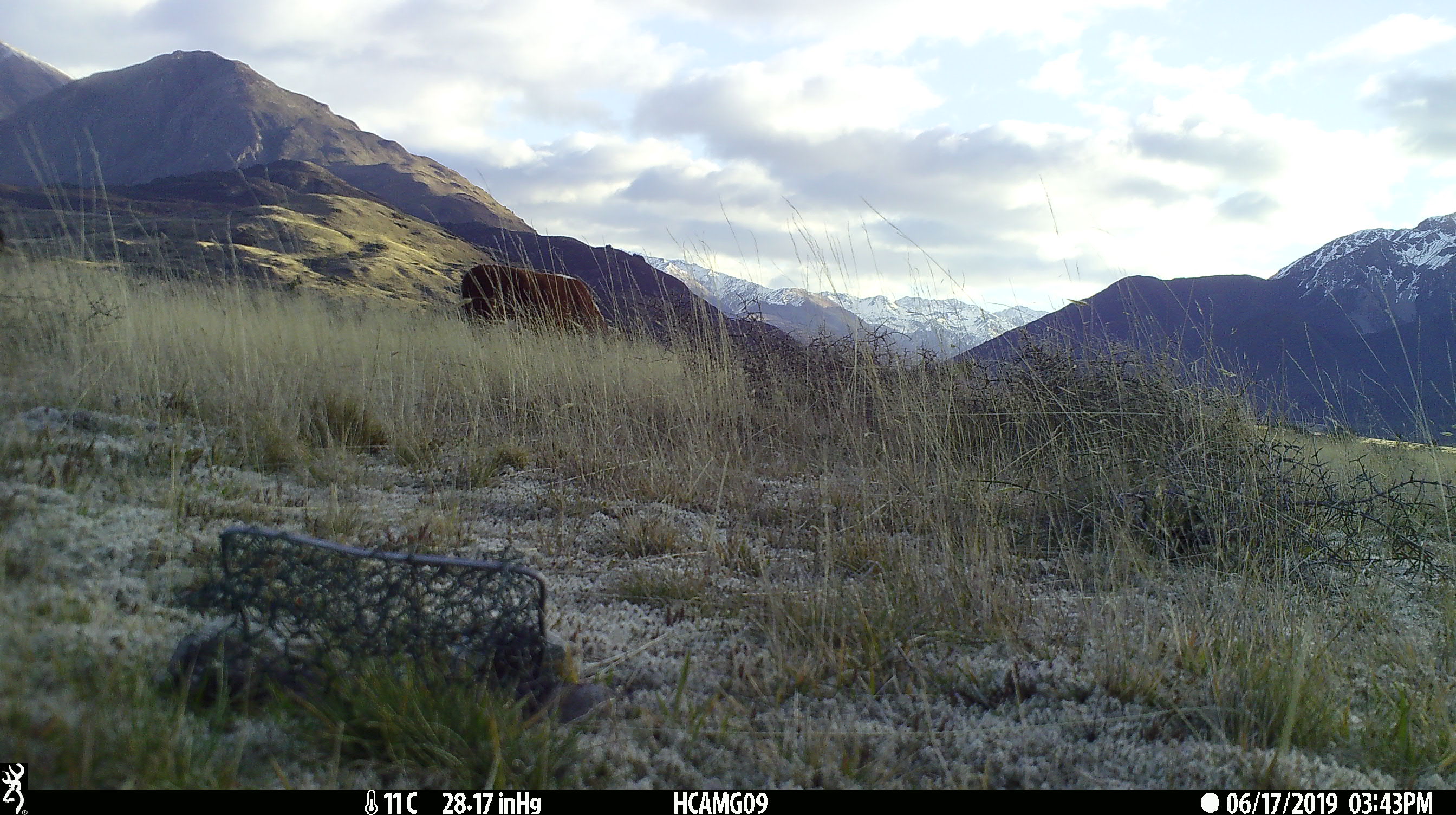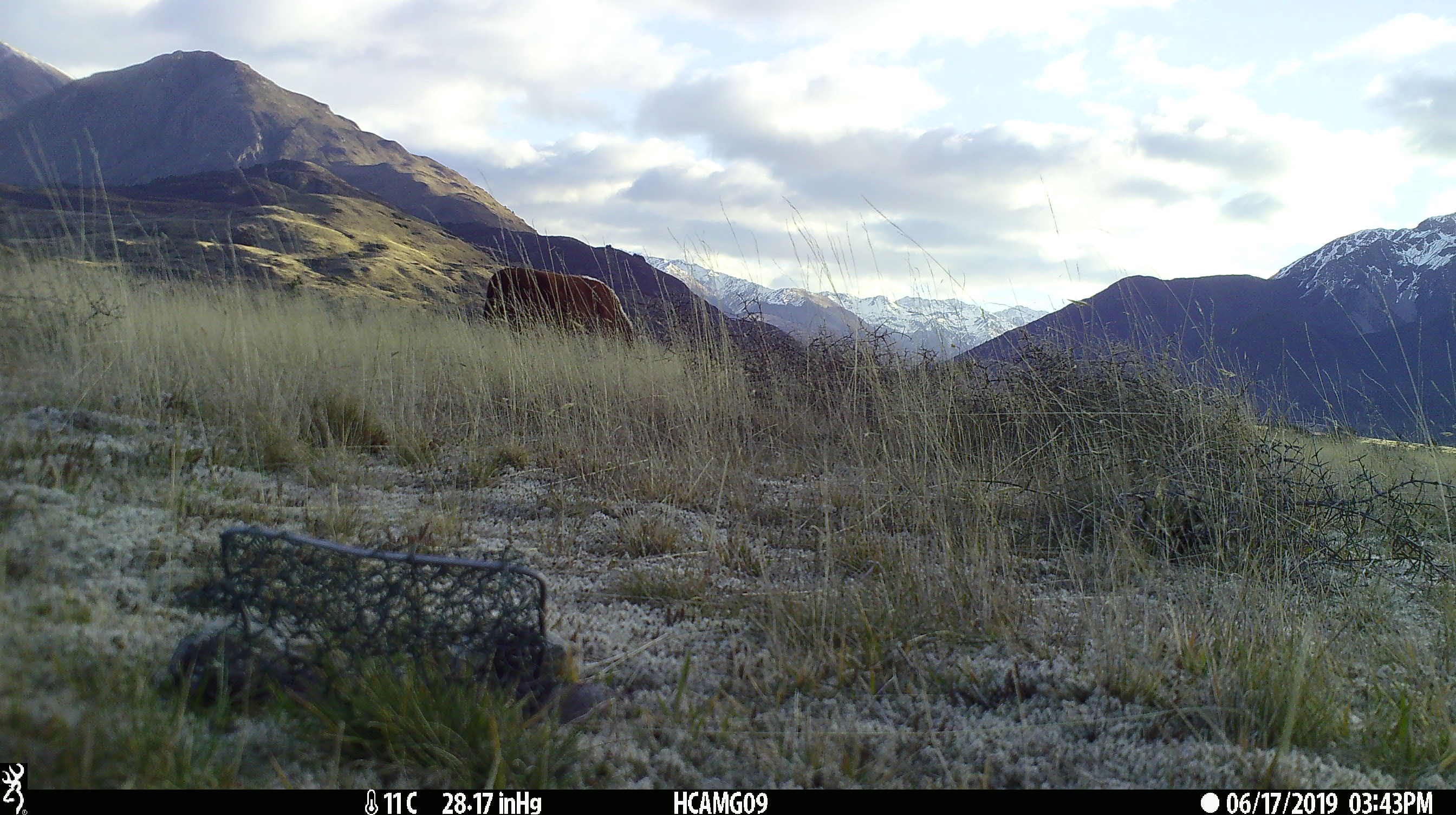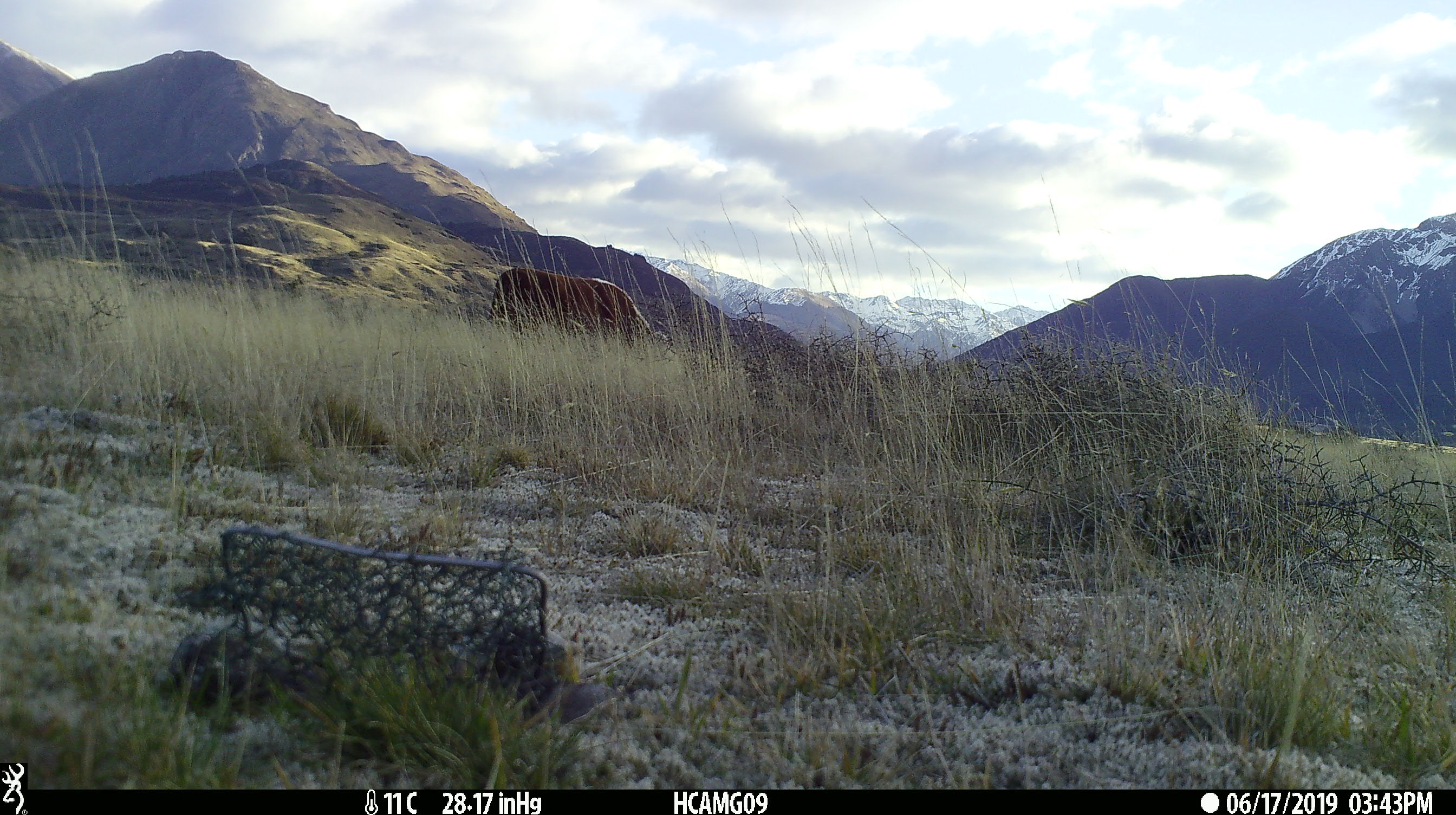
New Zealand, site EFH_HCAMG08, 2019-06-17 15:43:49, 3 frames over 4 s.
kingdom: Animalia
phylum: Chordata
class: Mammalia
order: Artiodactyla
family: Bovidae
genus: Bos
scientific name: Bos taurus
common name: domestic cow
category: cow